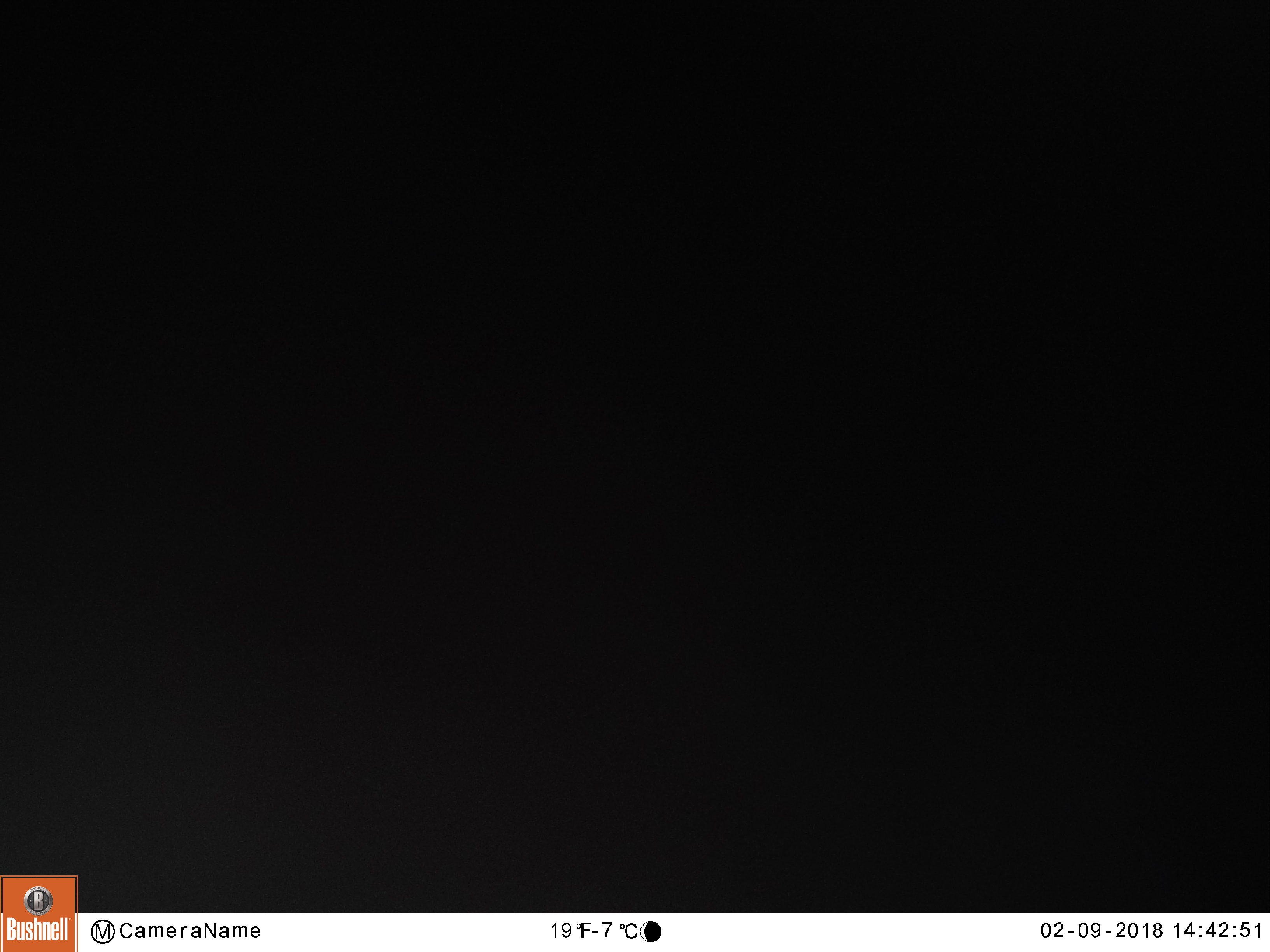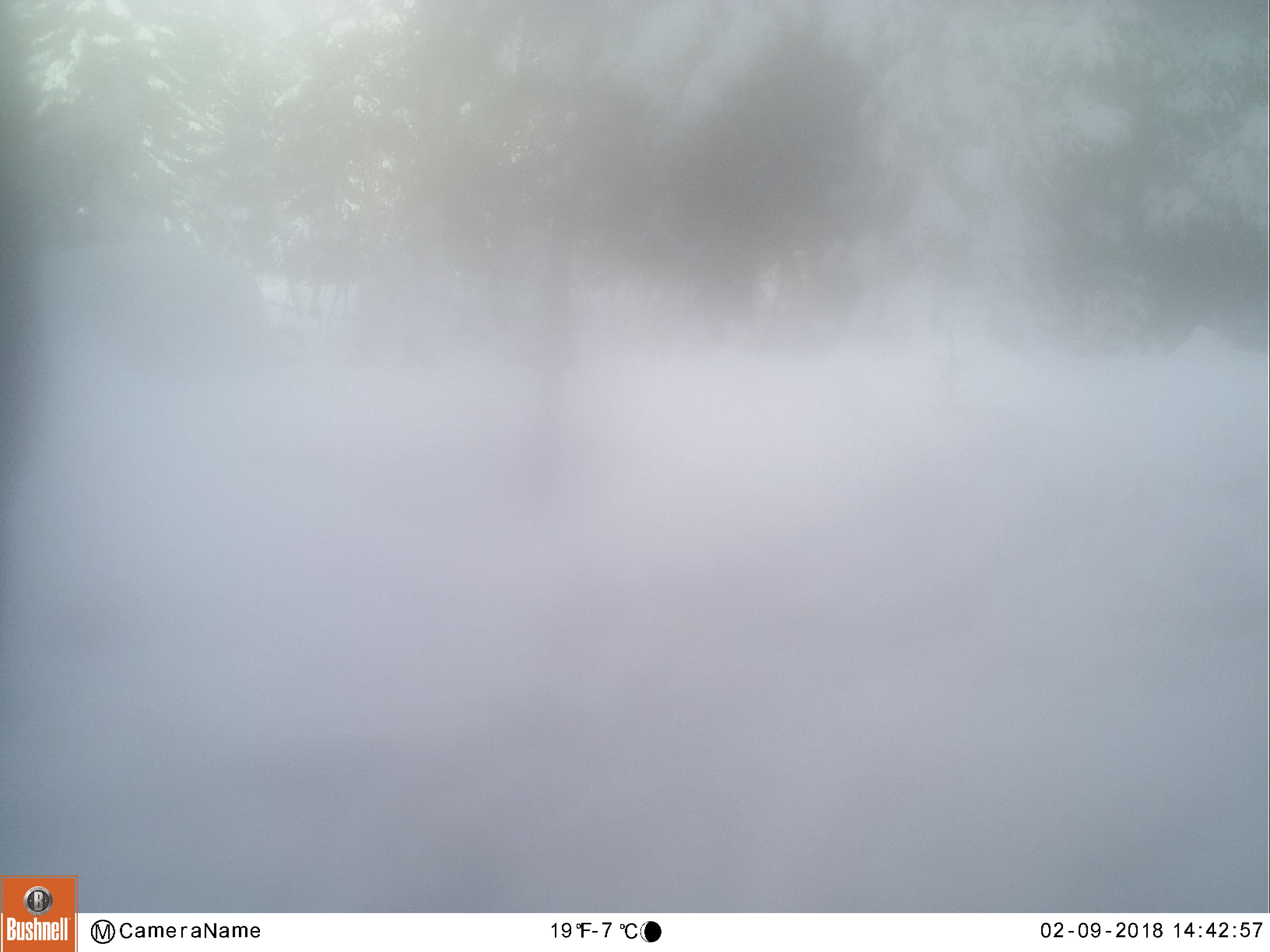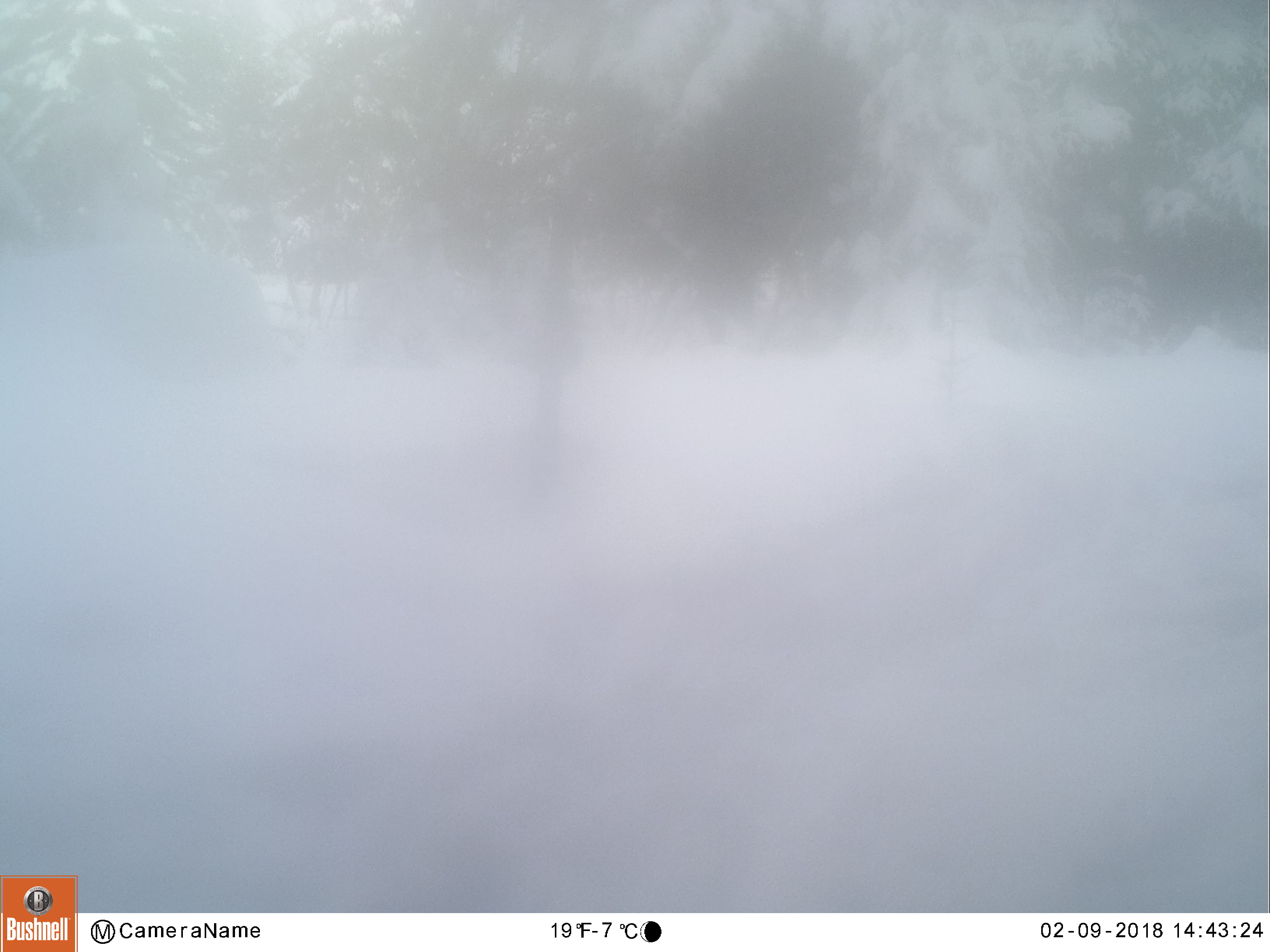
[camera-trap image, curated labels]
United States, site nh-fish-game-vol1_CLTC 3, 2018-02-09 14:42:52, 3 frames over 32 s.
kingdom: Animalia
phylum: Chordata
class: Mammalia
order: Artiodactyla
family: Cervidae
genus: Alces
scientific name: Alces alces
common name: moose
Moose (Alces alces).